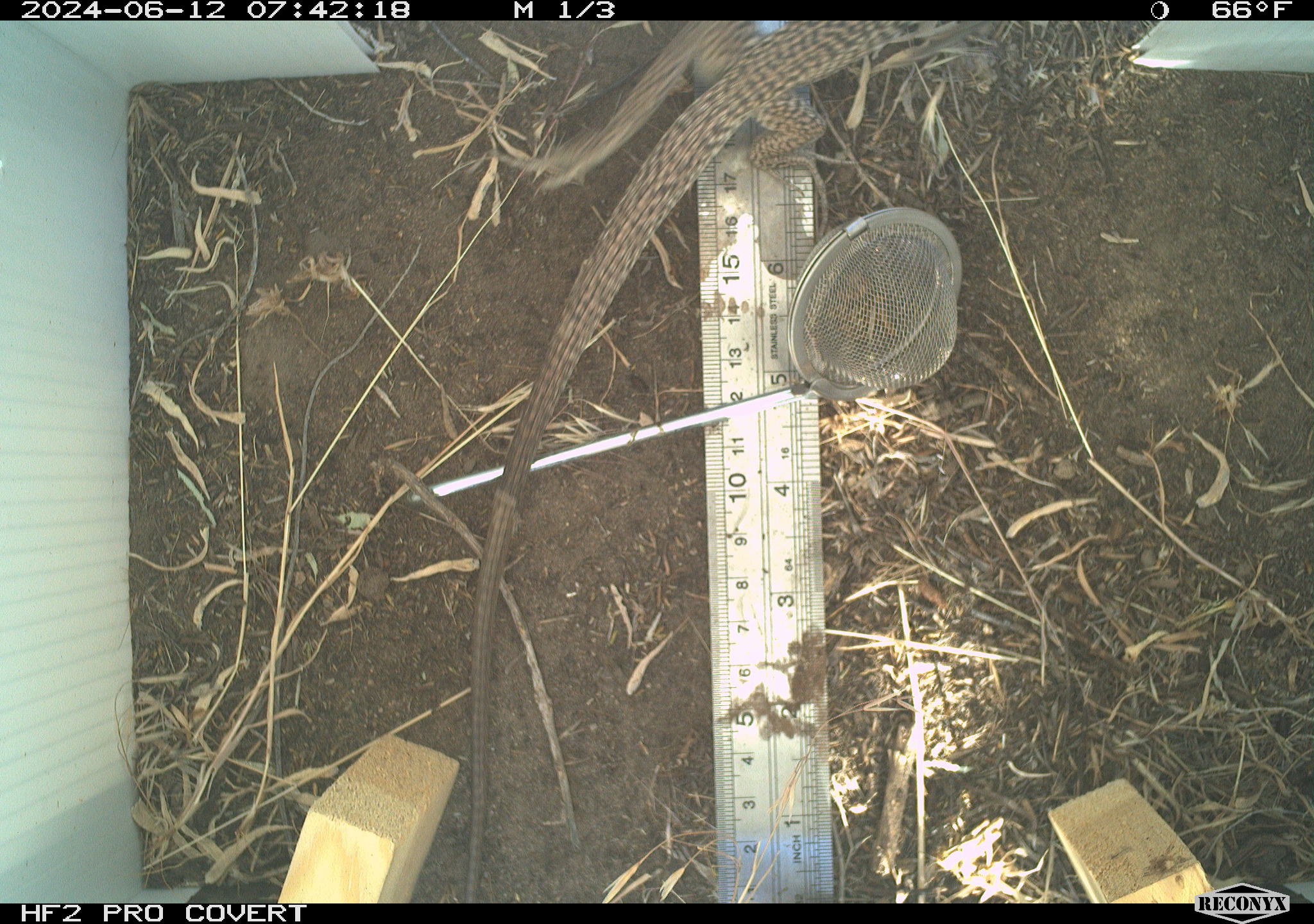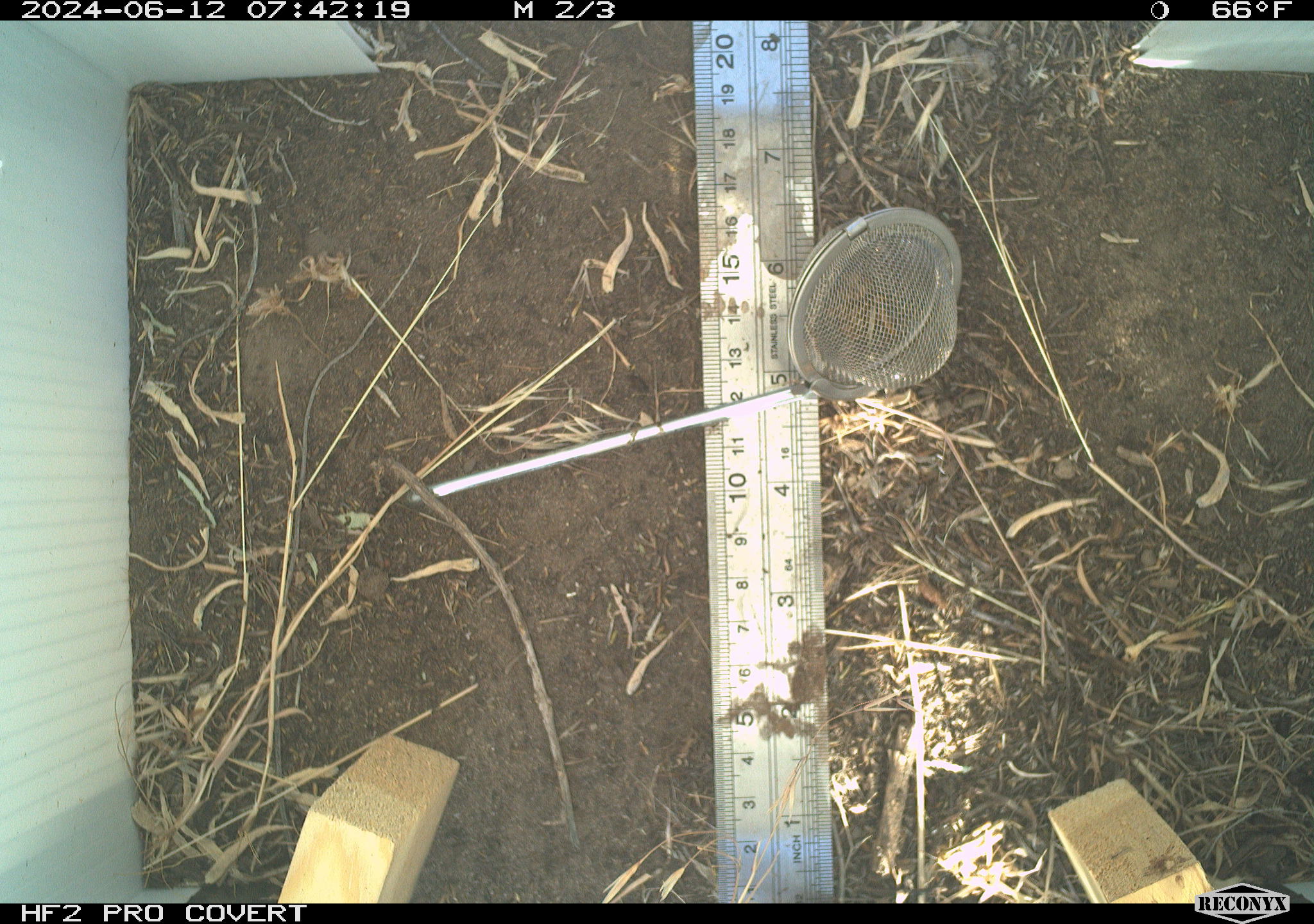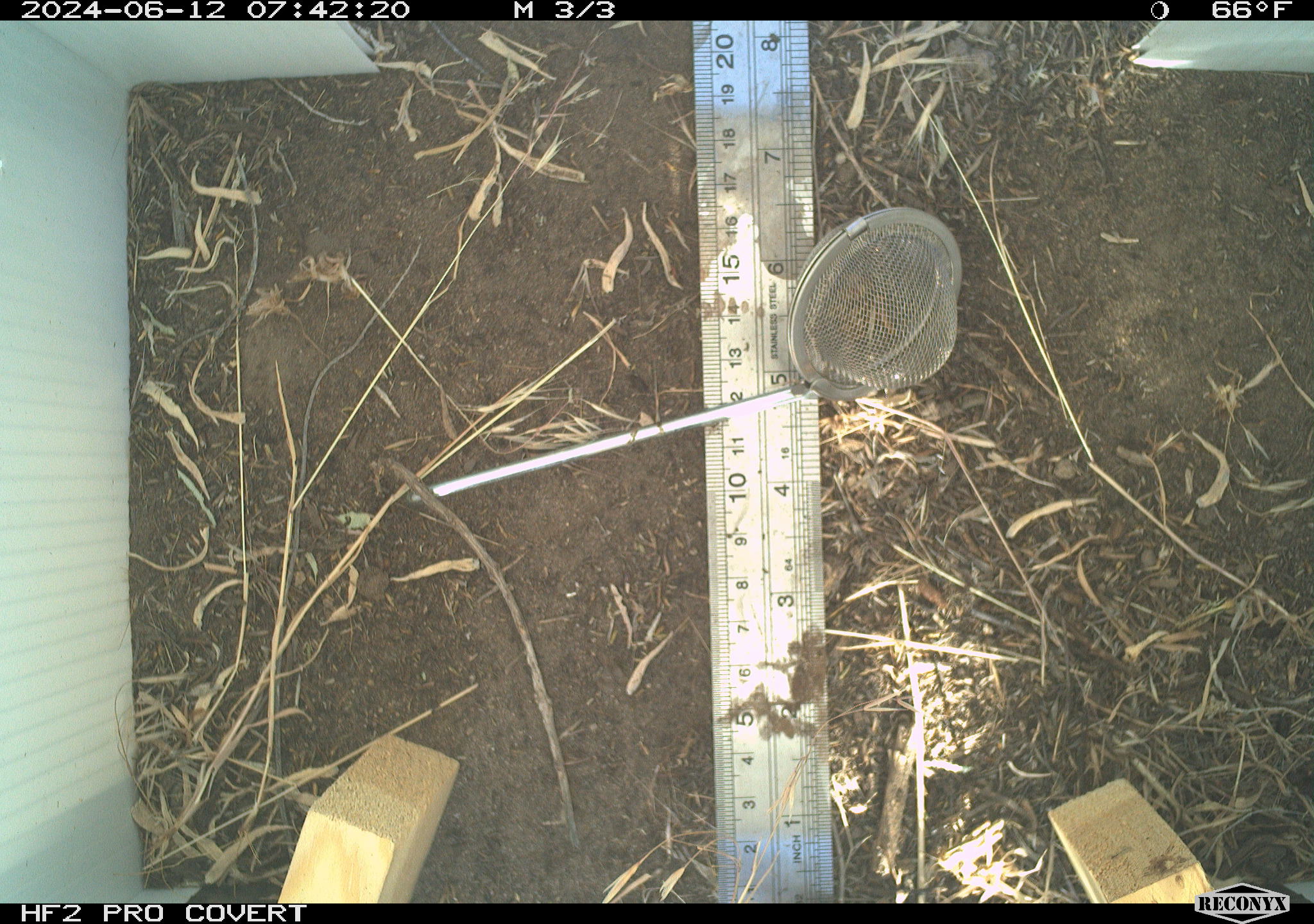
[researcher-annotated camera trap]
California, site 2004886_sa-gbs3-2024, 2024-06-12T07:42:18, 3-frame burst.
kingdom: Animalia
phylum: Chordata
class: Reptilia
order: Squamata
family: Teiidae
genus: Aspidoscelis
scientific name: Aspidoscelis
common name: whiptail lizards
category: aspidoscelis species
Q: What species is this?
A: Aspidoscelis species (whiptail lizards) (Aspidoscelis).